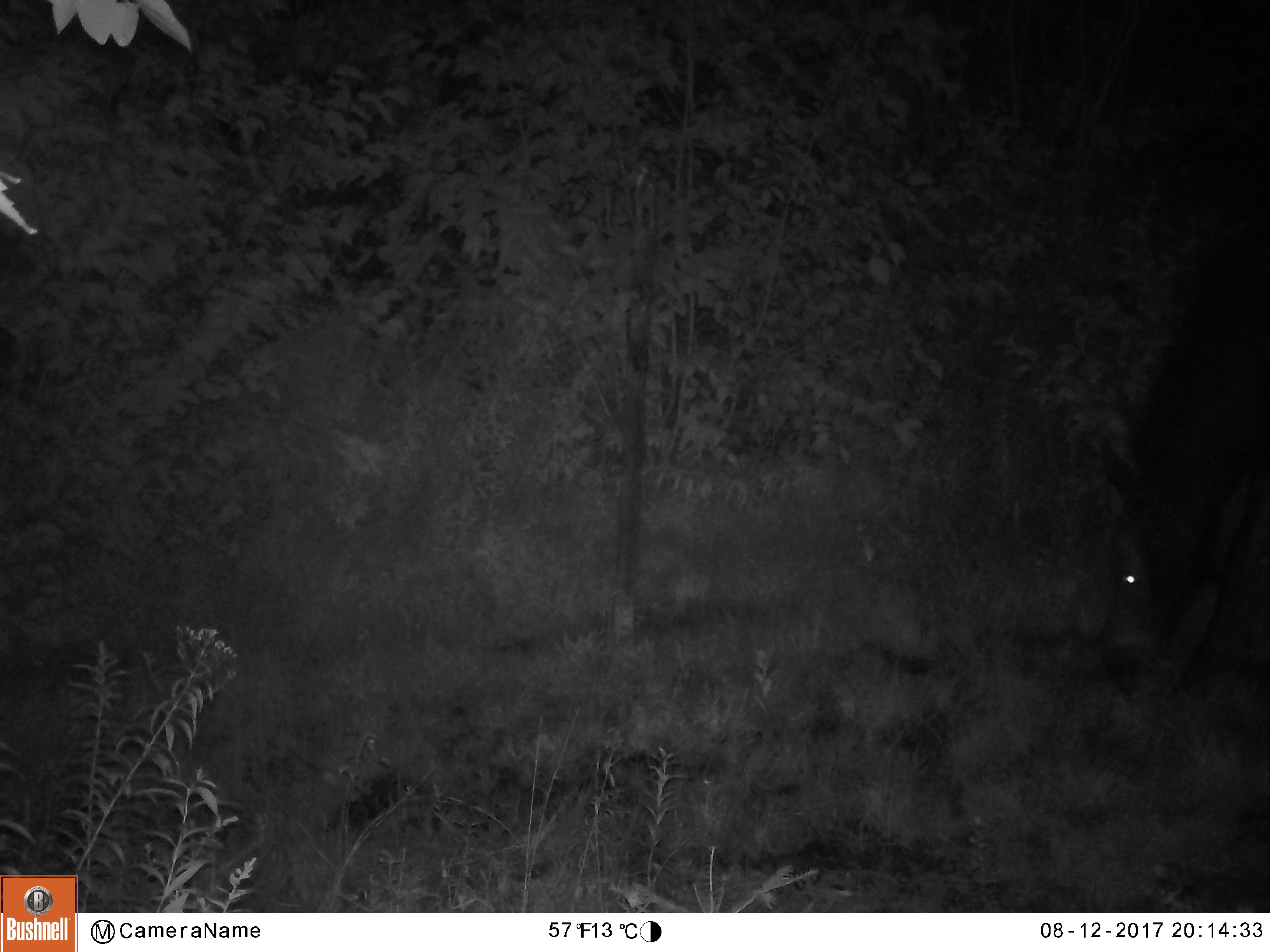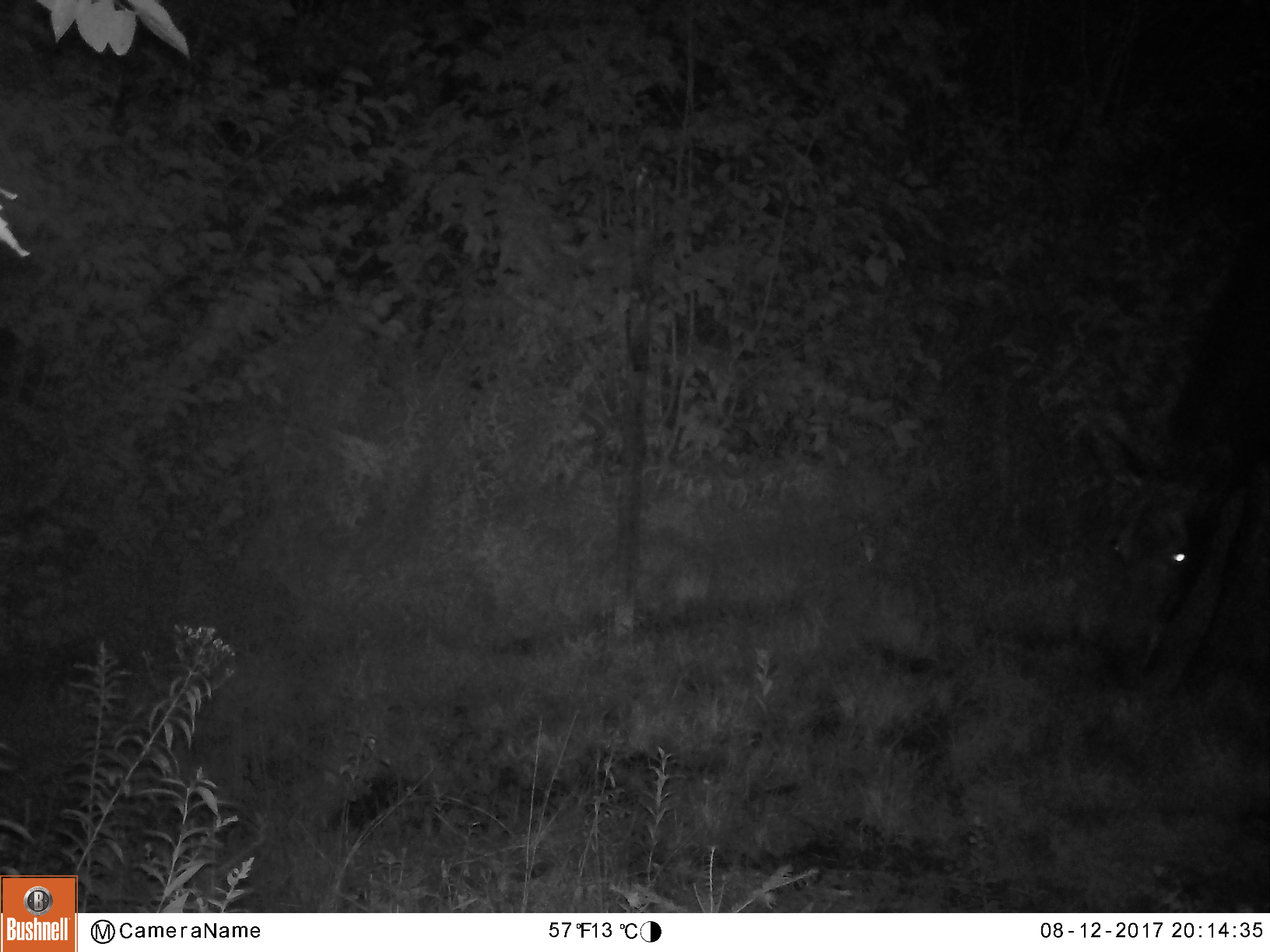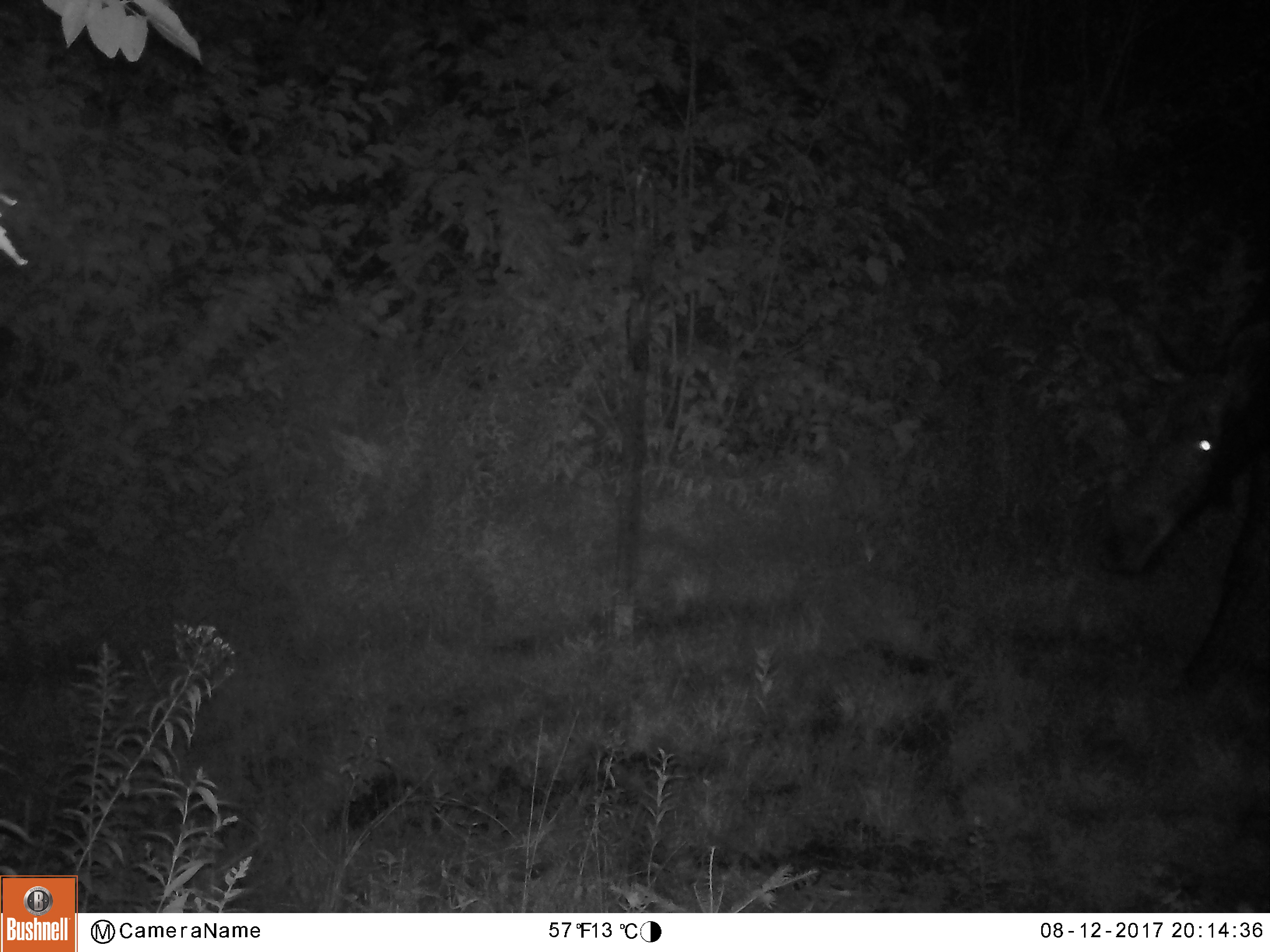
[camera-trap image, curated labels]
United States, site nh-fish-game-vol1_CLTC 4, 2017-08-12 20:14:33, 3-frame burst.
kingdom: Animalia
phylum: Chordata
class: Mammalia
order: Artiodactyla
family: Cervidae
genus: Alces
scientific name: Alces alces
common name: moose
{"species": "moose (Alces alces)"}